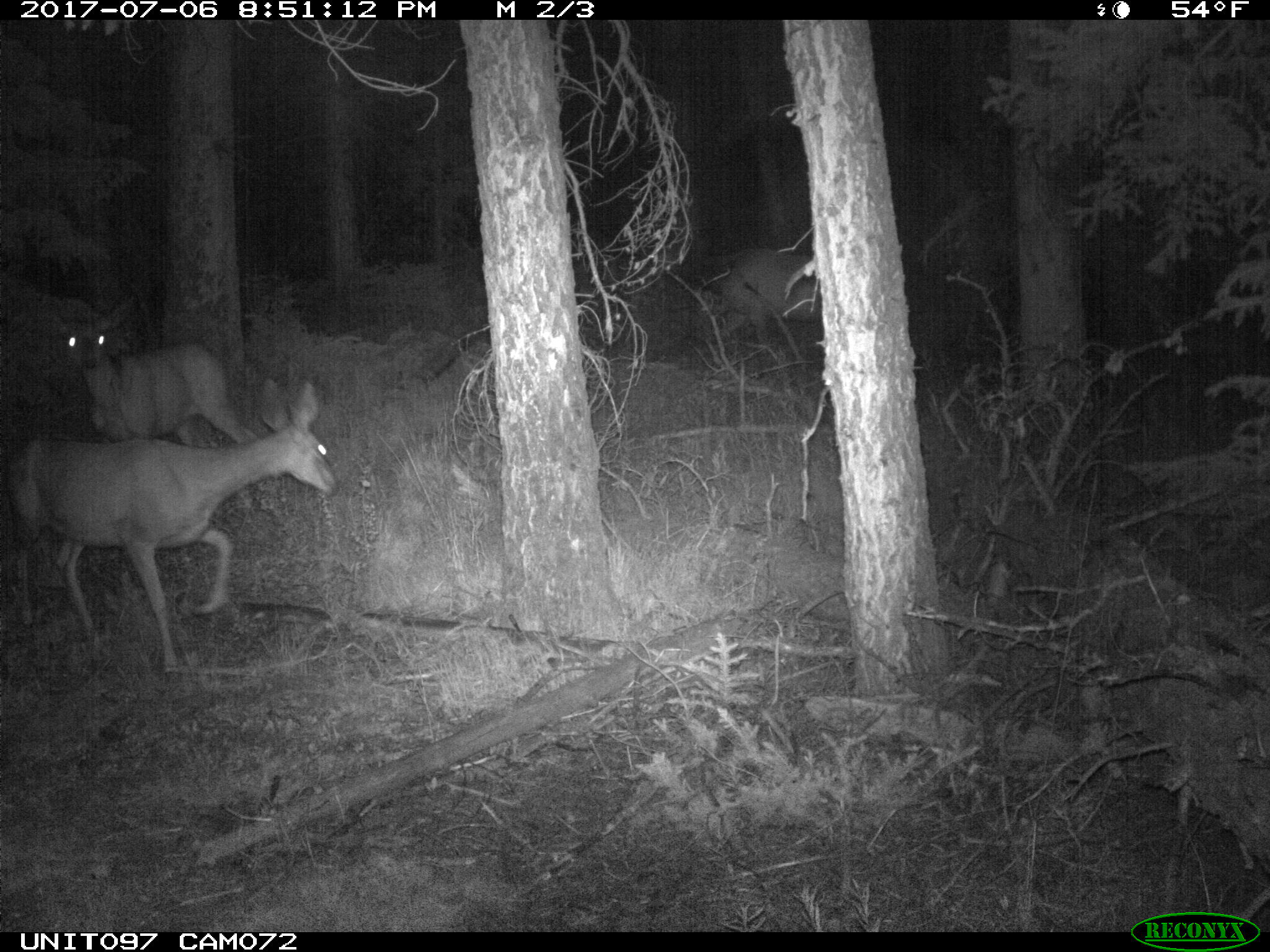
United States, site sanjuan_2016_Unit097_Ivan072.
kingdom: Animalia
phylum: Chordata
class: Mammalia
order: Artiodactyla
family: Cervidae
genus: Cervus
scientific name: Cervus elaphus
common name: red deer